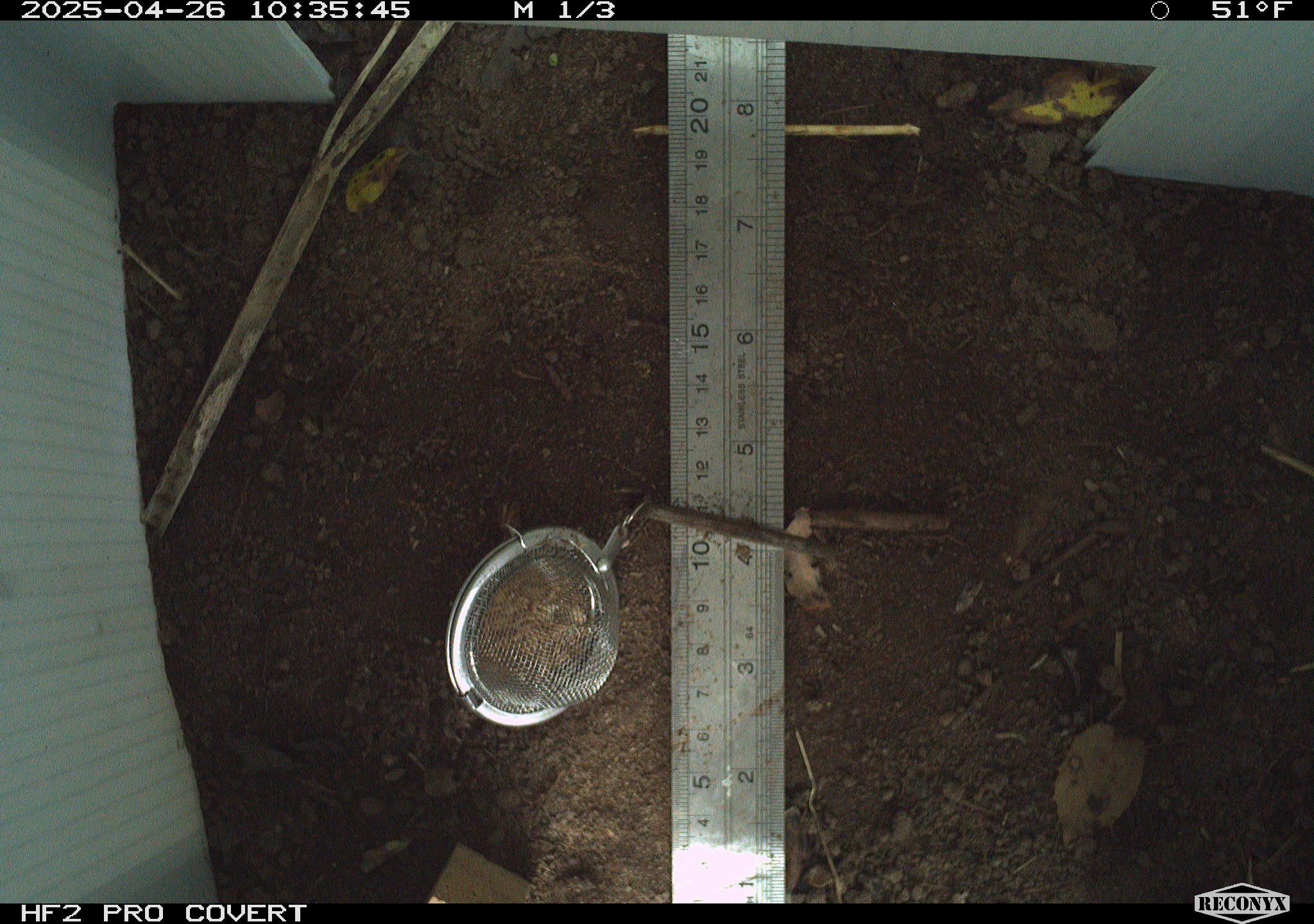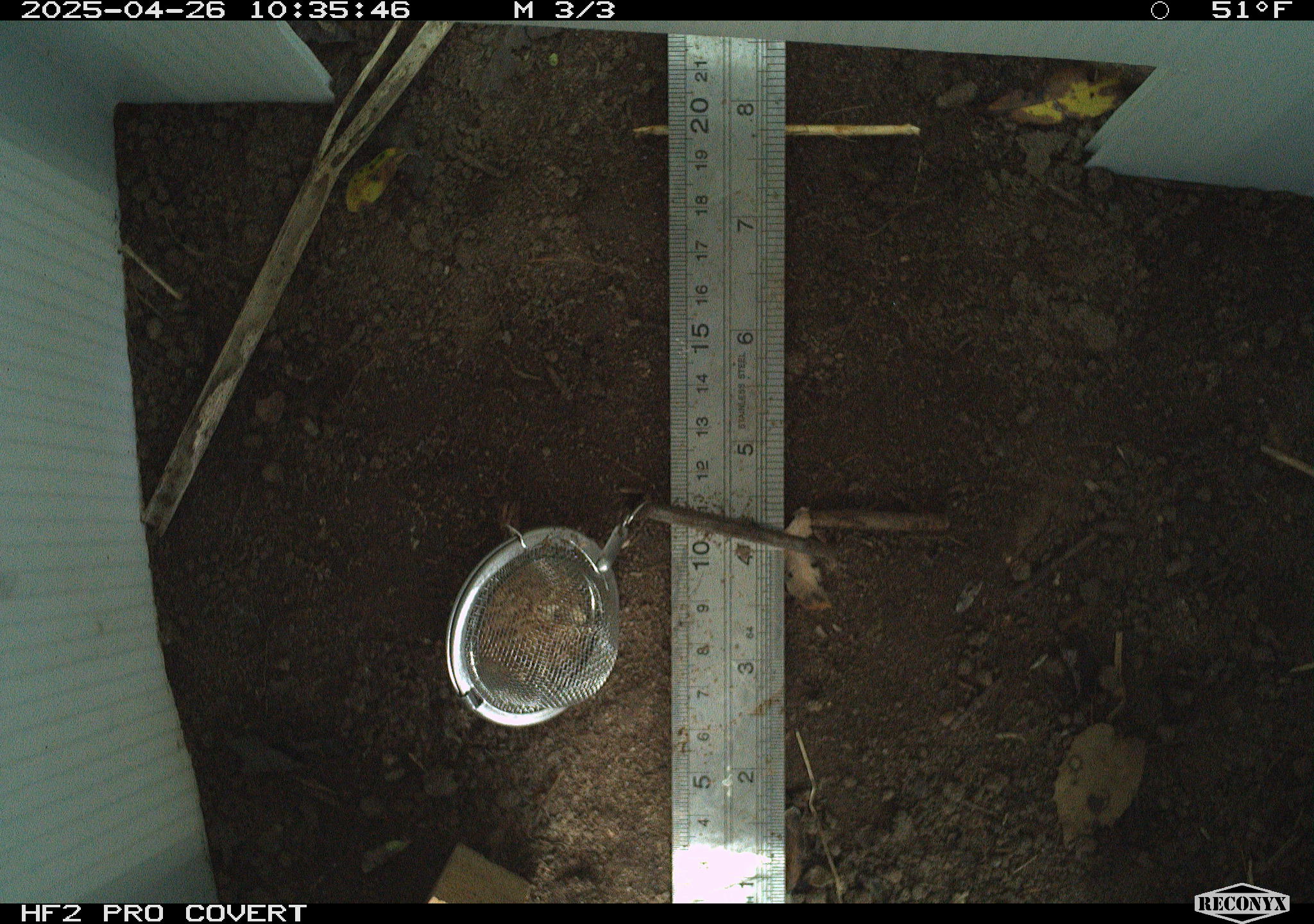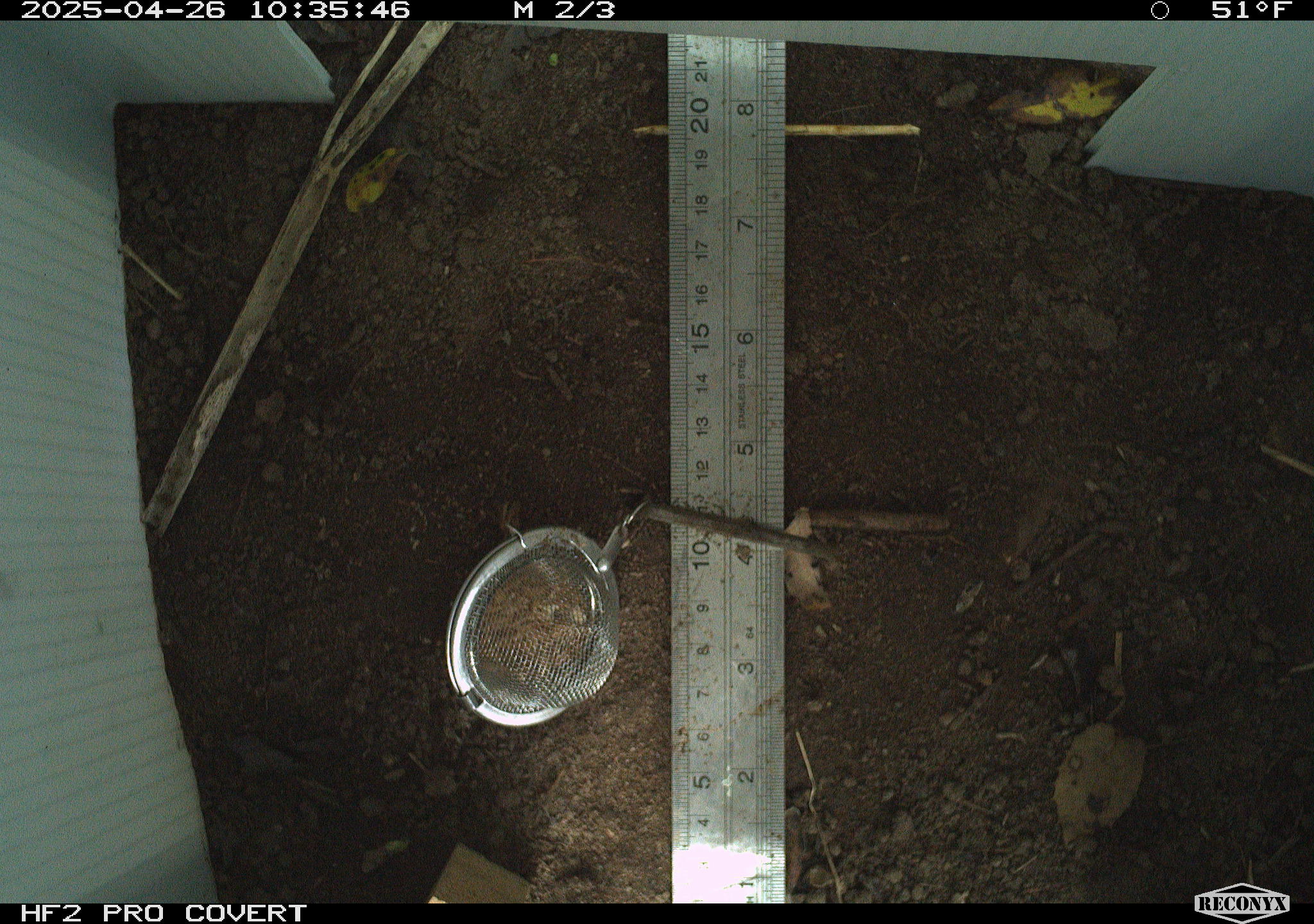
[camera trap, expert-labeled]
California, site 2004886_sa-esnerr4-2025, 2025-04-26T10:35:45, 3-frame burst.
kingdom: Animalia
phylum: Chordata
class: Mammalia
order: Rodentia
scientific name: Rodentia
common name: rodent